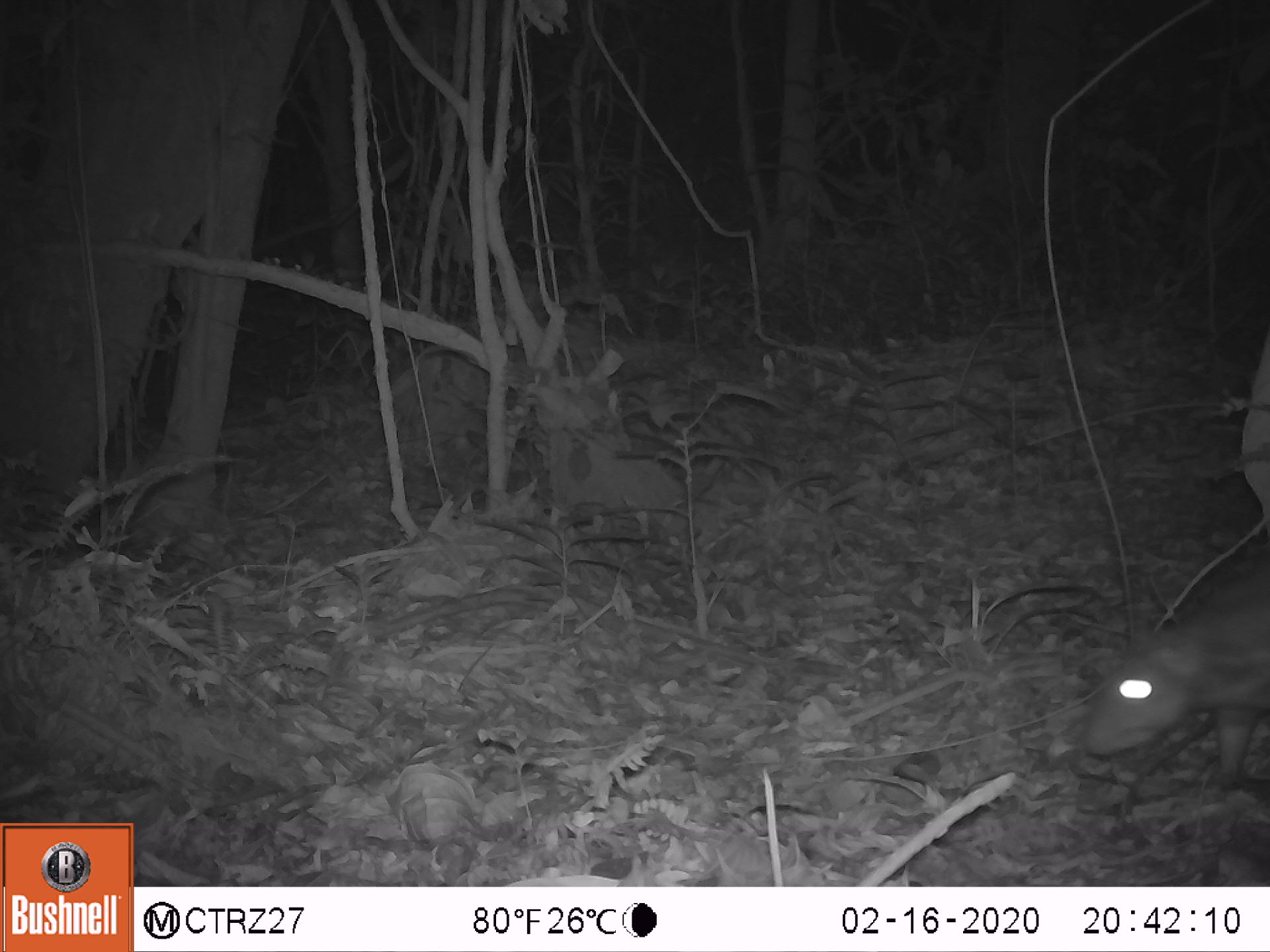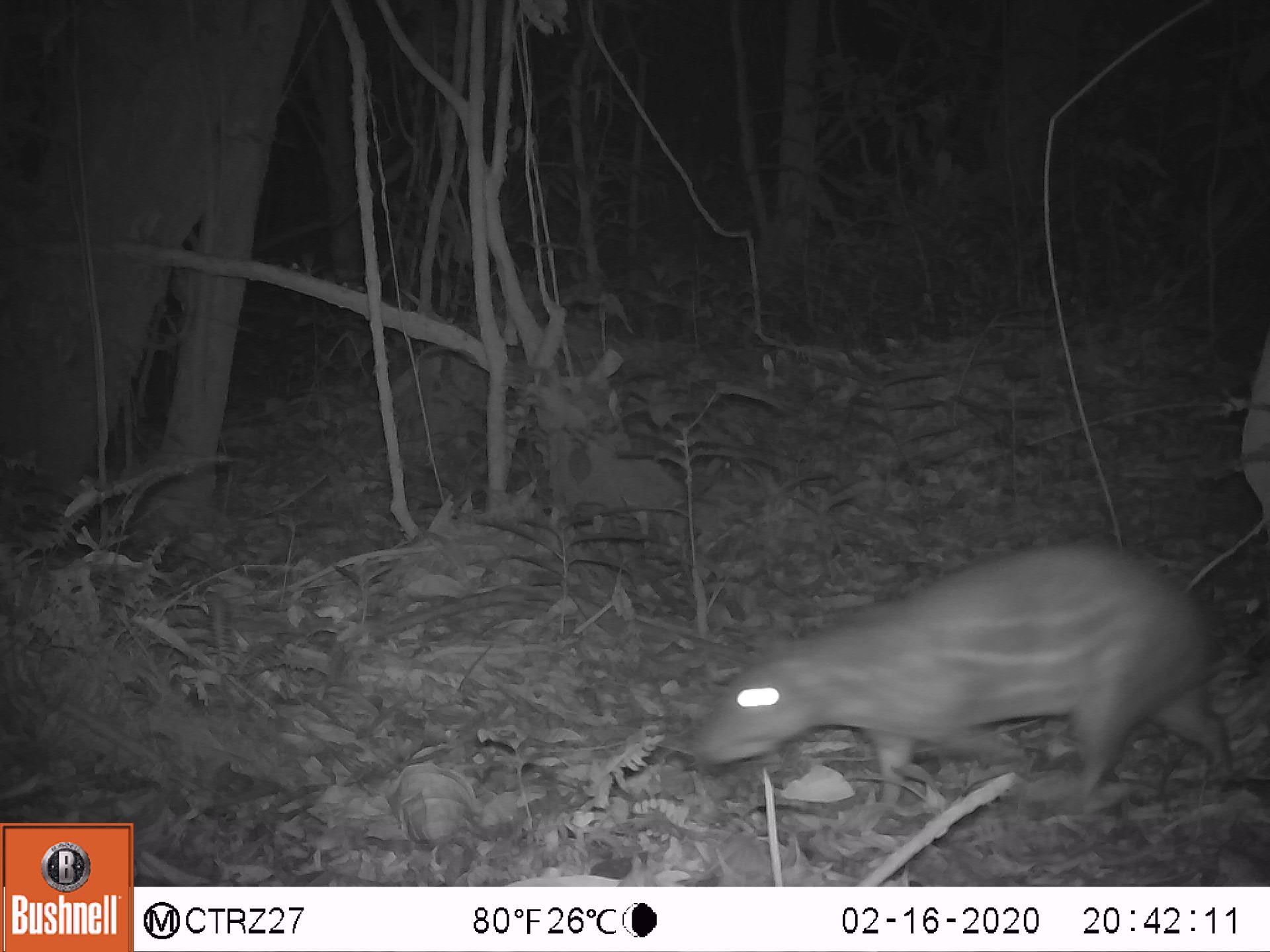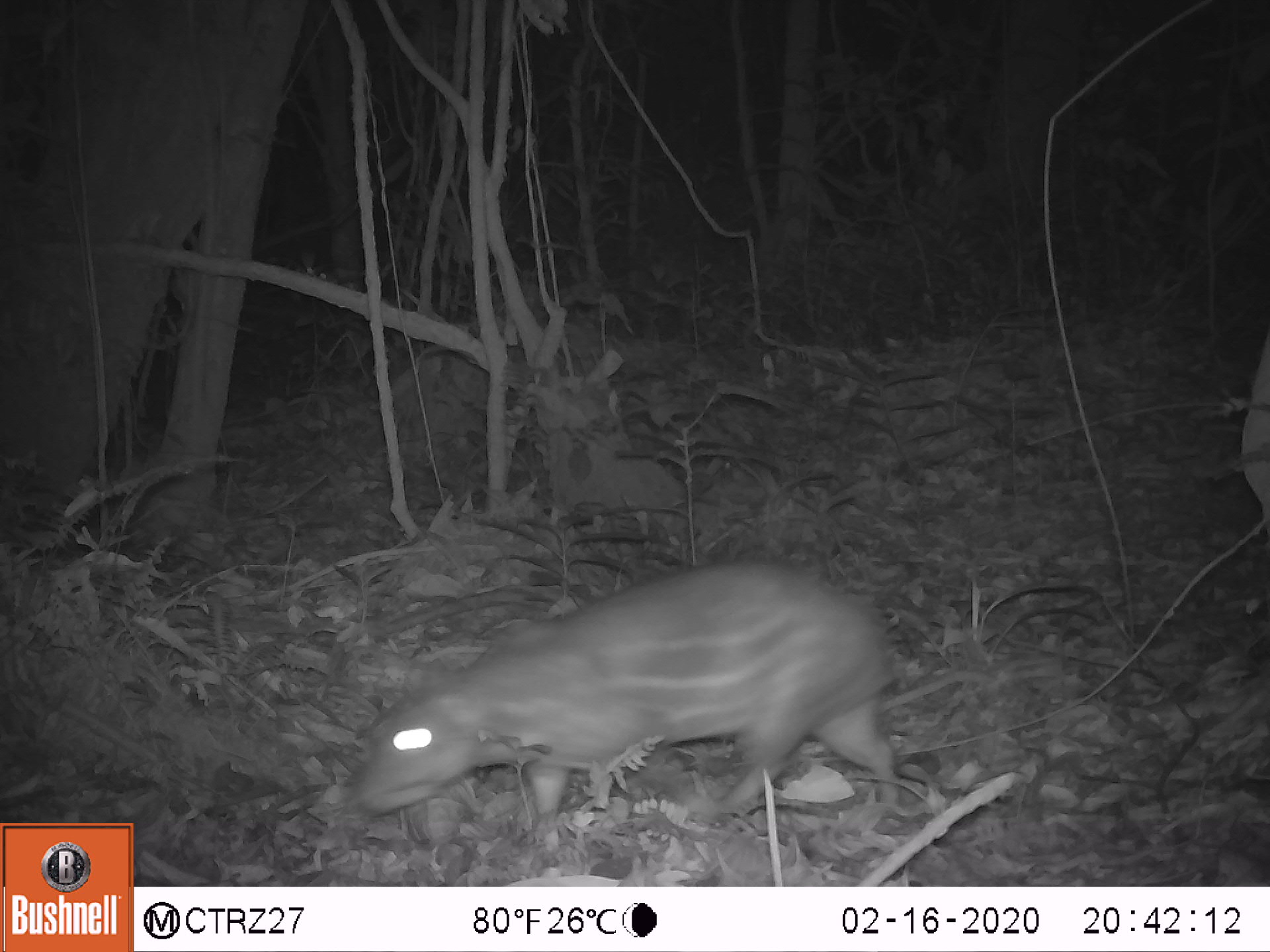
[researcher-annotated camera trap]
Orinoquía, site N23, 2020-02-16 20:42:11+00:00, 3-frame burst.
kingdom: Animalia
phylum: Chordata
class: Mammalia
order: Rodentia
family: Cuniculidae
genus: Cuniculus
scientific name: Cuniculus paca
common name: spotted paca